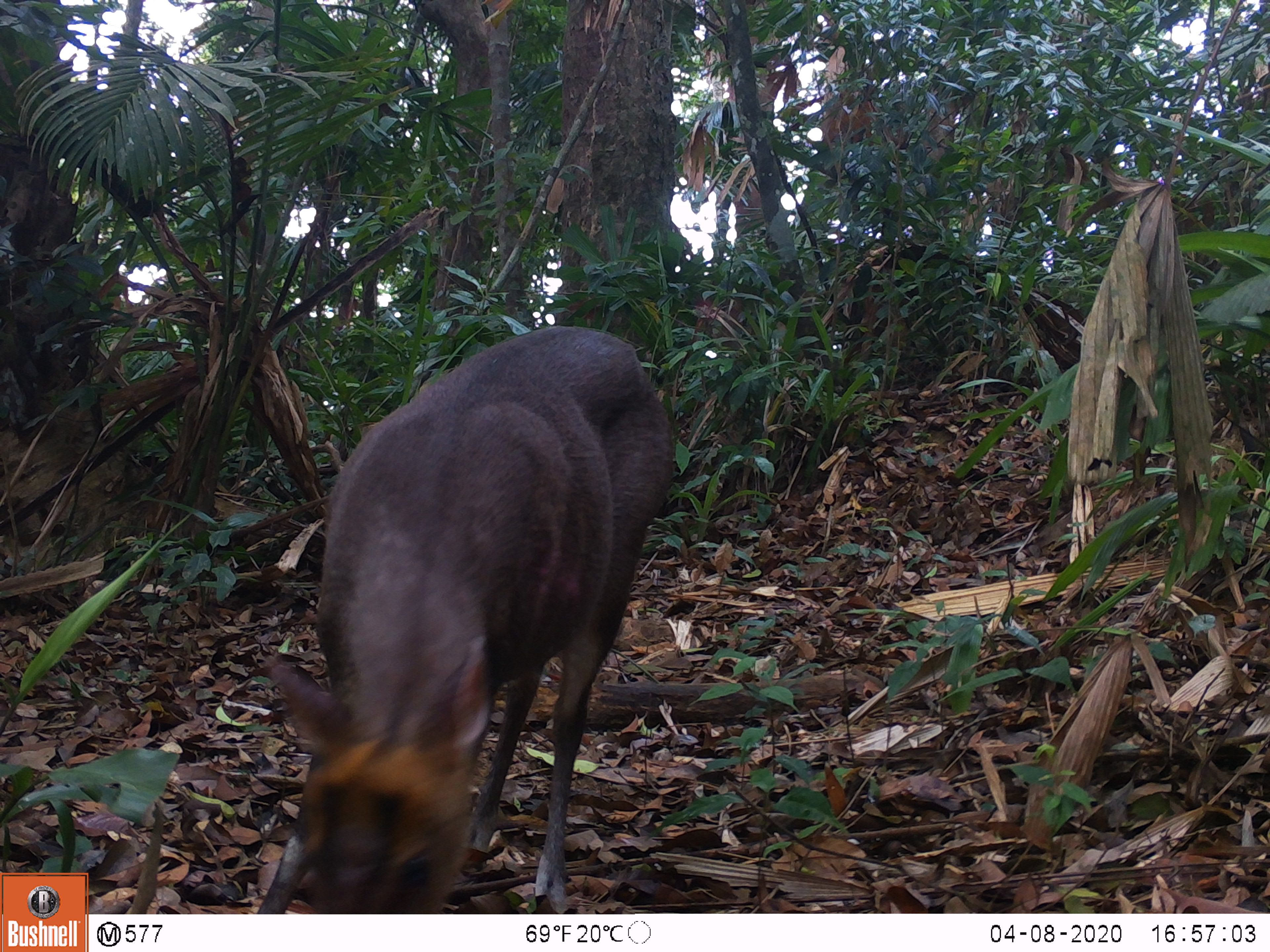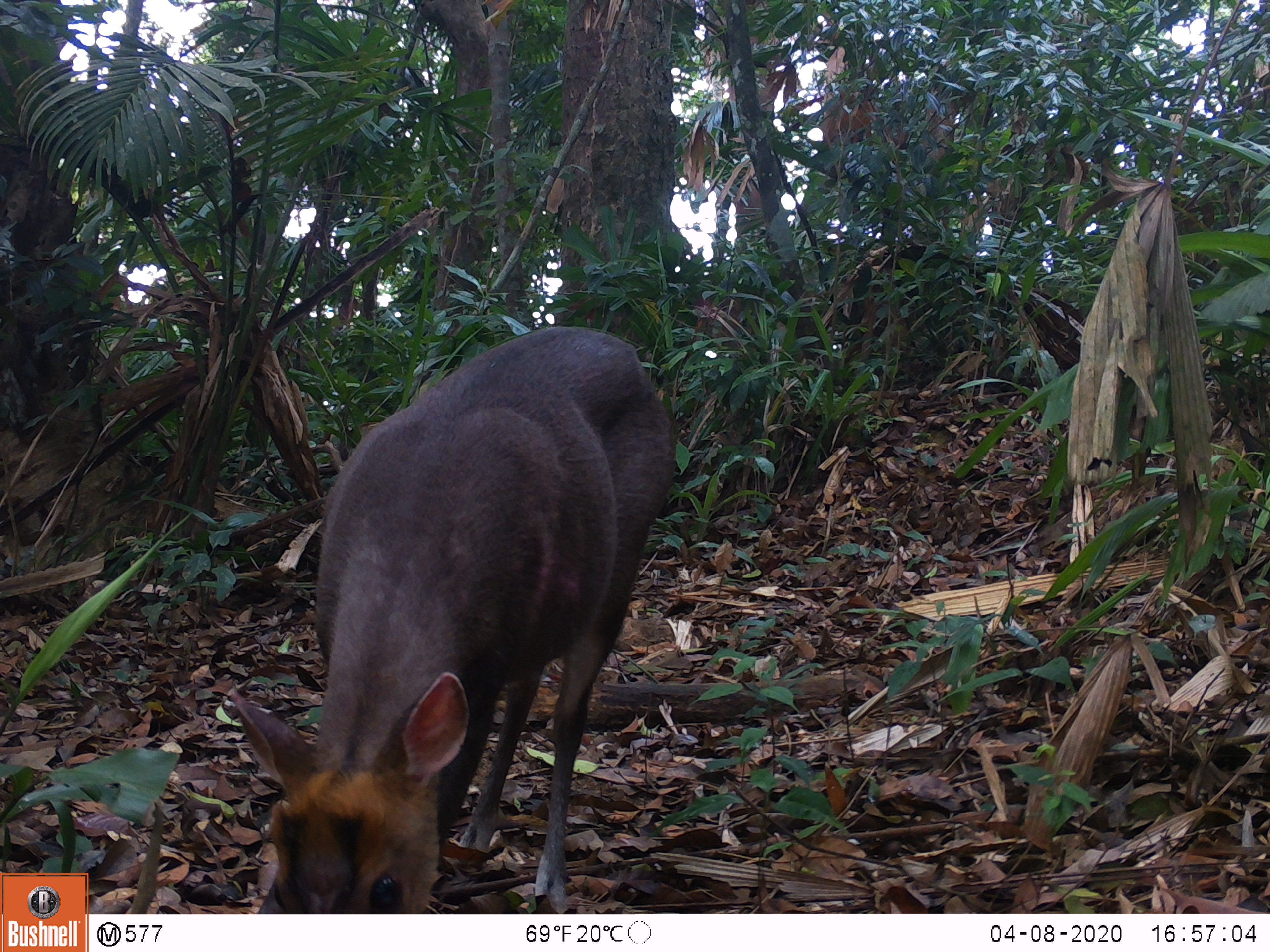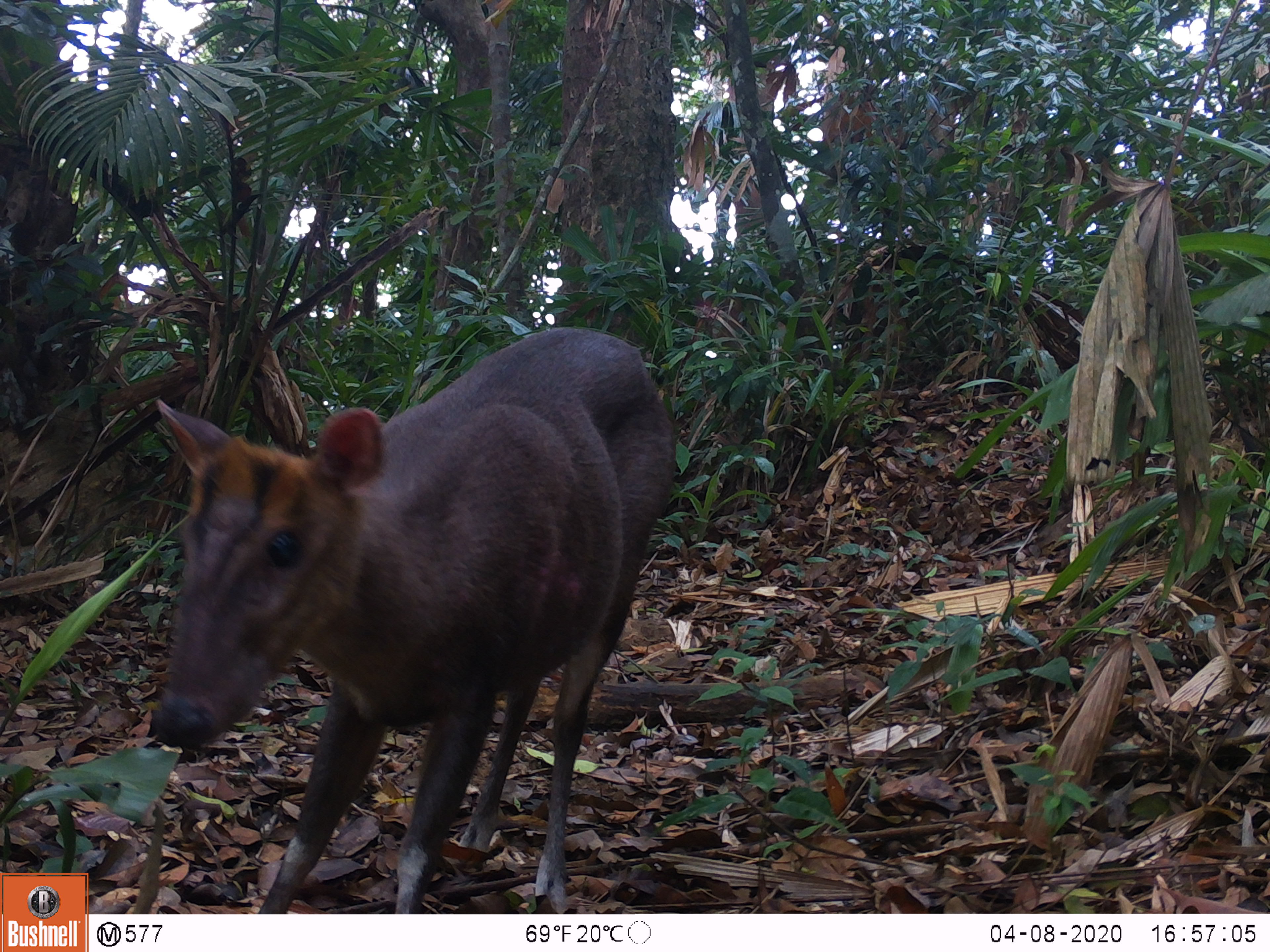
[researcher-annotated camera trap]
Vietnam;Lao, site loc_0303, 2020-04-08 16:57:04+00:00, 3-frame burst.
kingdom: Animalia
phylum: Chordata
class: Mammalia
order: Artiodactyla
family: Cervidae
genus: Muntiacus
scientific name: Muntiacus rooseveltorum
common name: roosevelt's muntjac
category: roosevelts muntjac group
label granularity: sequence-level